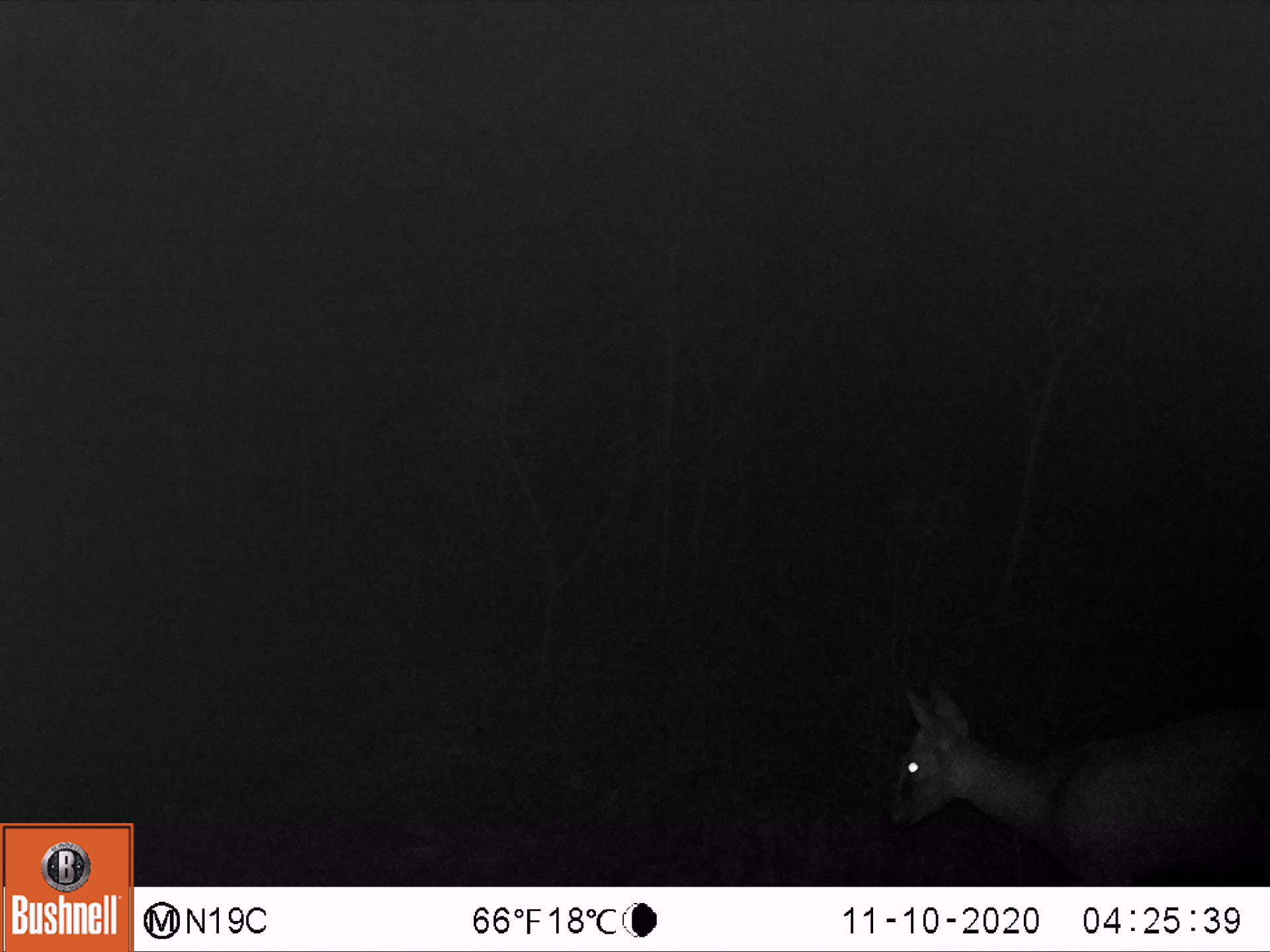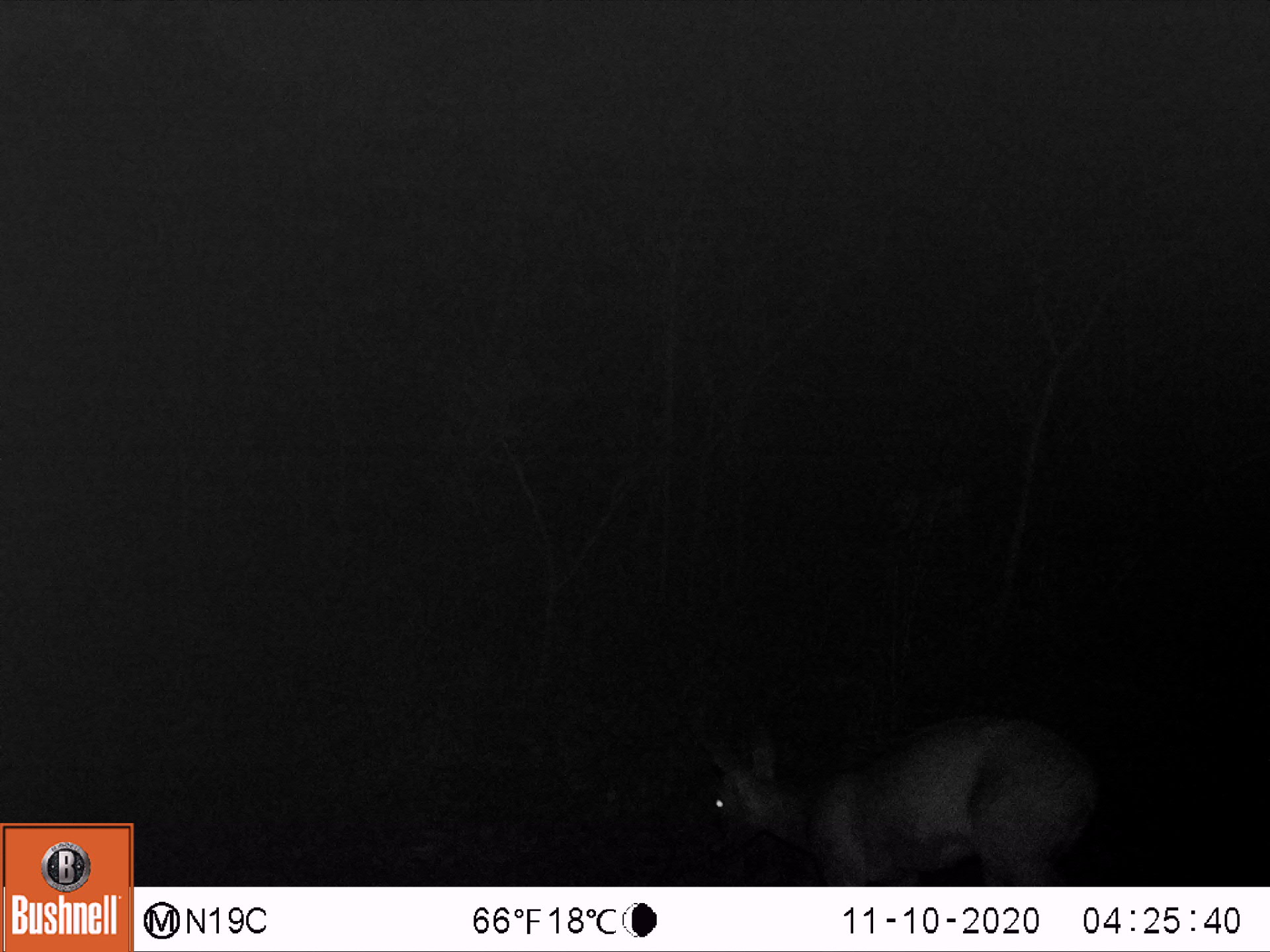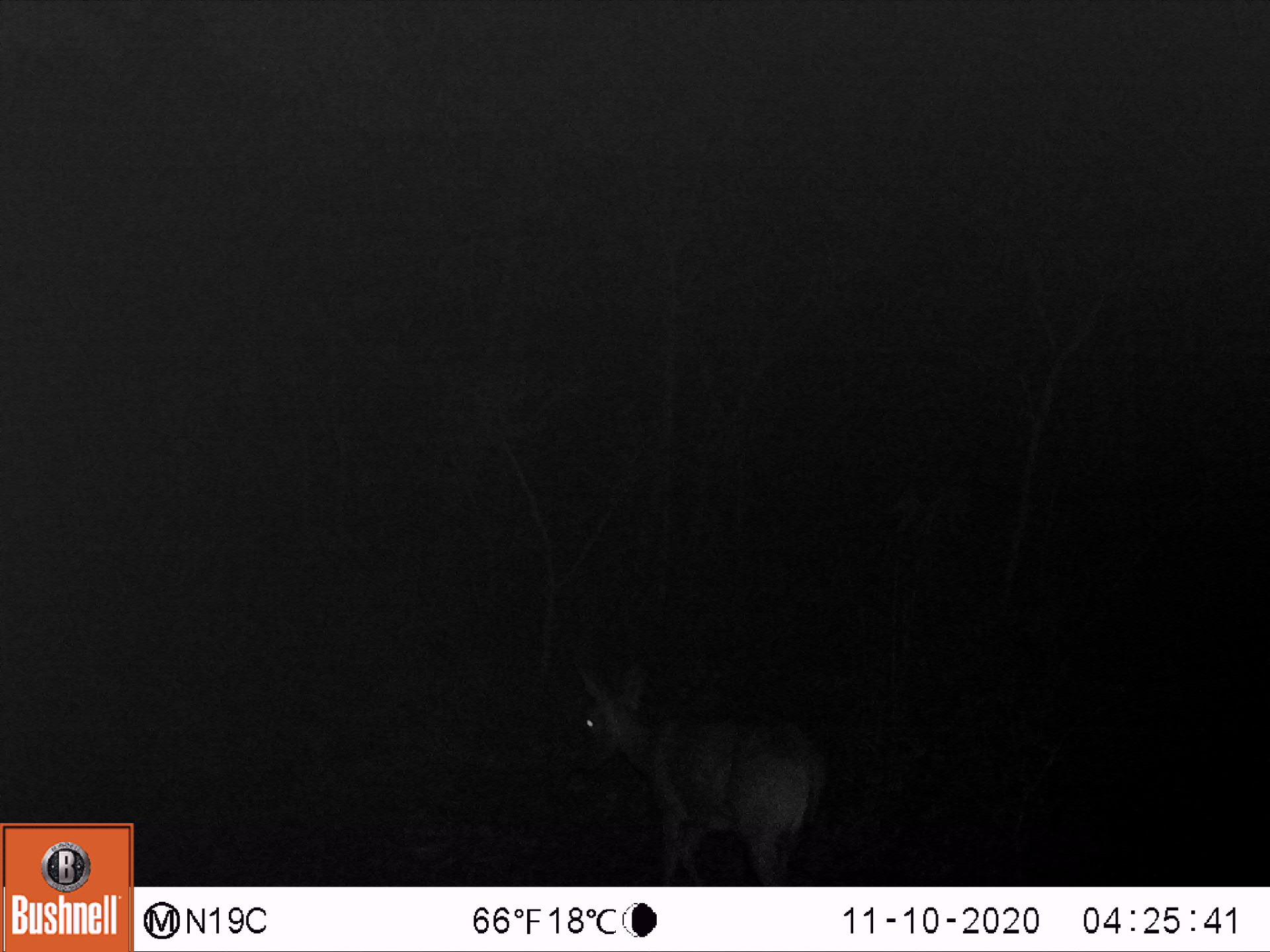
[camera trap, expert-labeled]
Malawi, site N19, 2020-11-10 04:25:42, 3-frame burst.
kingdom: Animalia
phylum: Chordata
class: Mammalia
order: Artiodactyla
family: Bovidae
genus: Sylvicapra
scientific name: Sylvicapra grimmia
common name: common duiker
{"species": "common duiker (Sylvicapra grimmia)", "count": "1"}